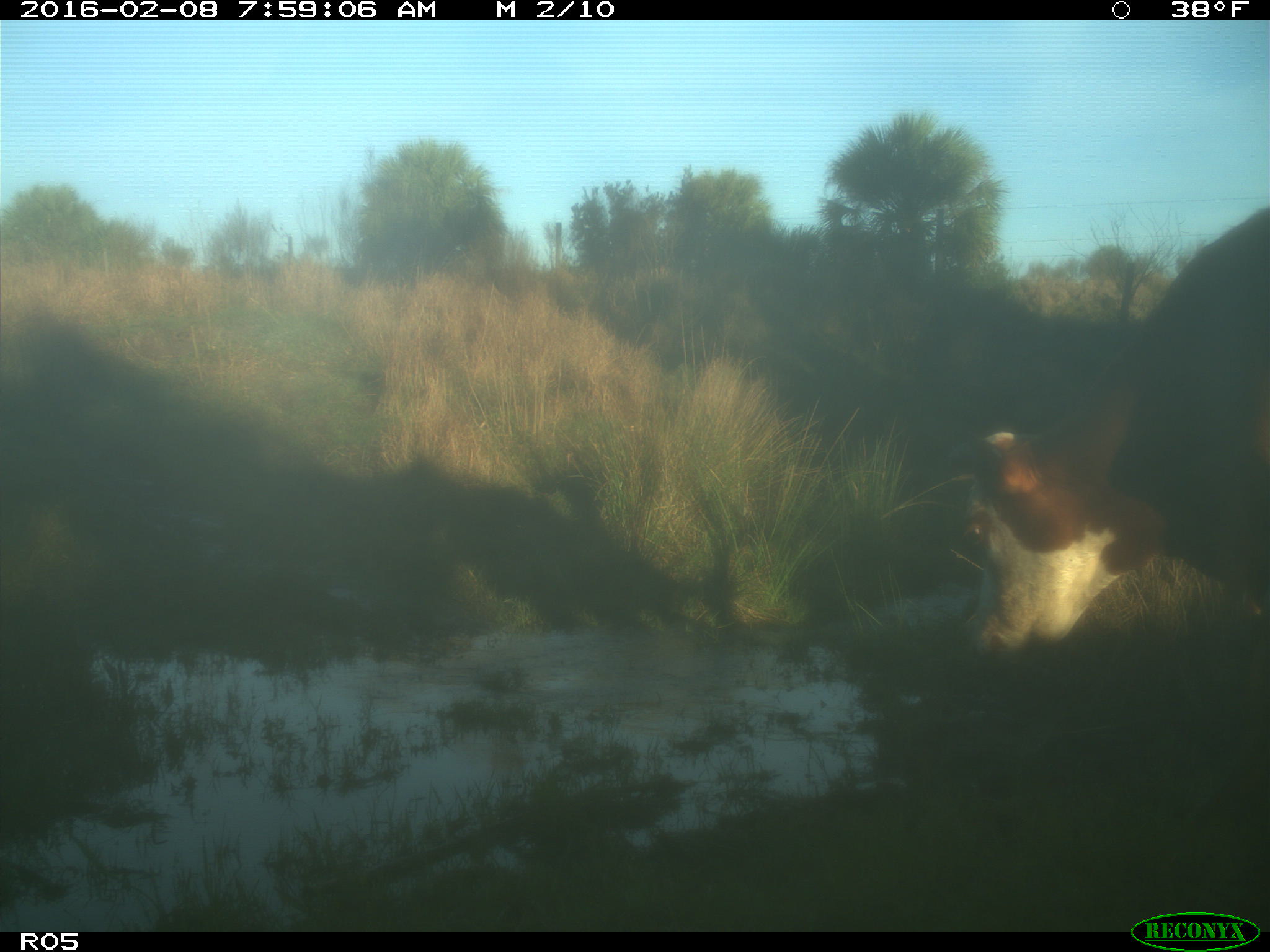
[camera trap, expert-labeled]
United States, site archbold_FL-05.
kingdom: Animalia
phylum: Chordata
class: Mammalia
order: Artiodactyla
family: Bovidae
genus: Bos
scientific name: Bos taurus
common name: domestic cow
Bos taurus (domestic cow).